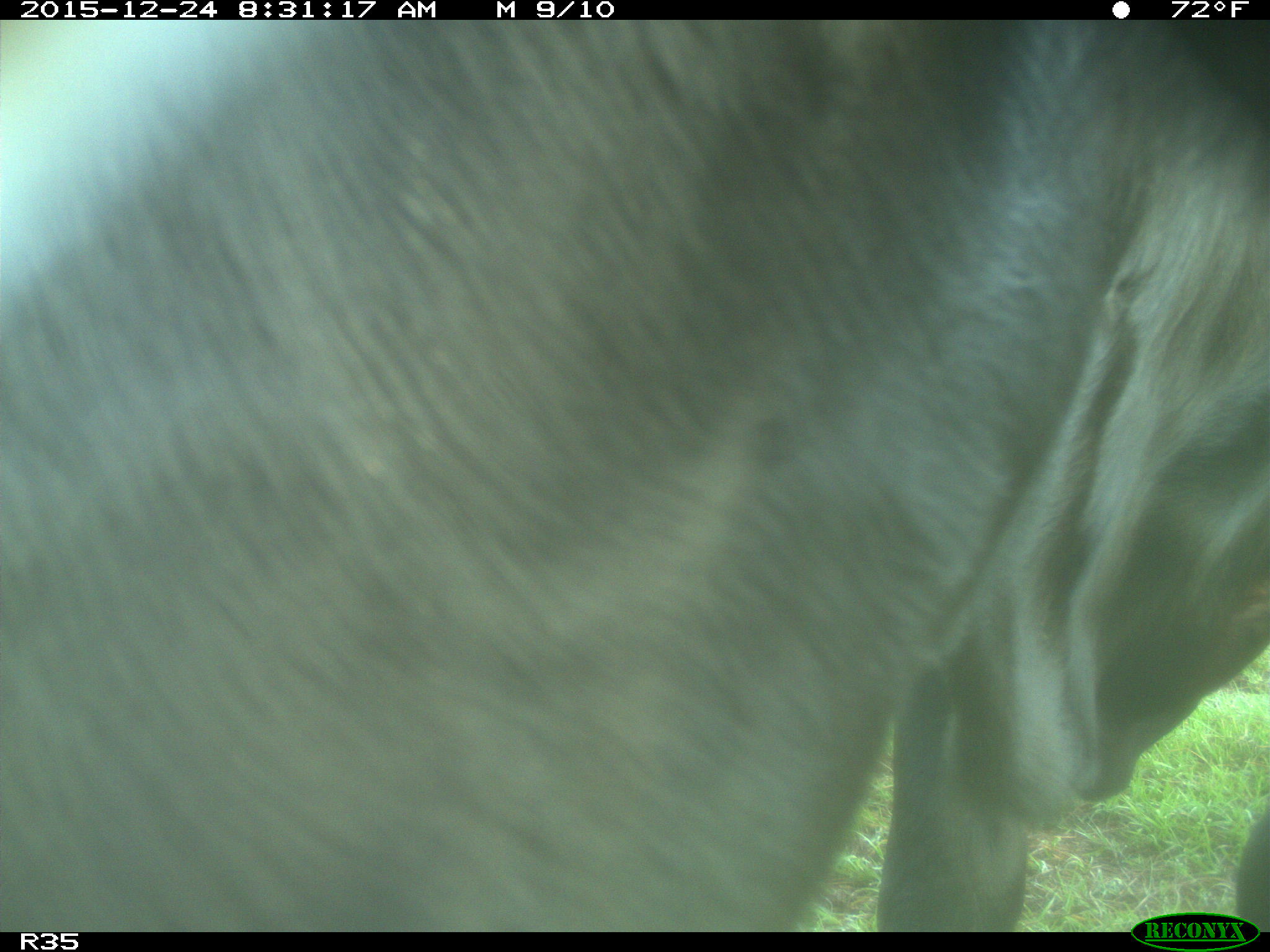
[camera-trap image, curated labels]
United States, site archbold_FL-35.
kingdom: Animalia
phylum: Chordata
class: Mammalia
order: Artiodactyla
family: Bovidae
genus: Bos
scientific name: Bos taurus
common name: domestic cow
Bos taurus (domestic cow).